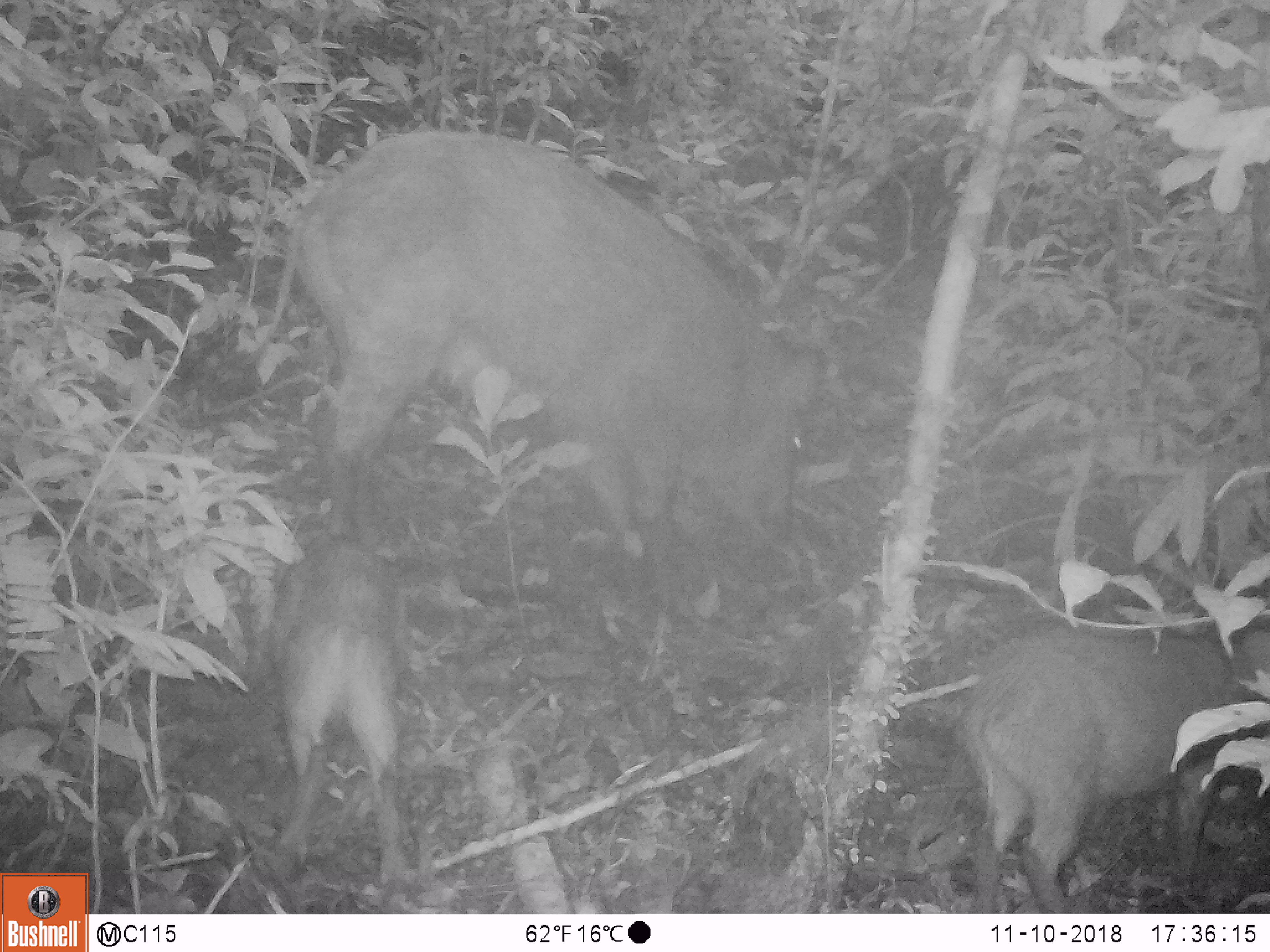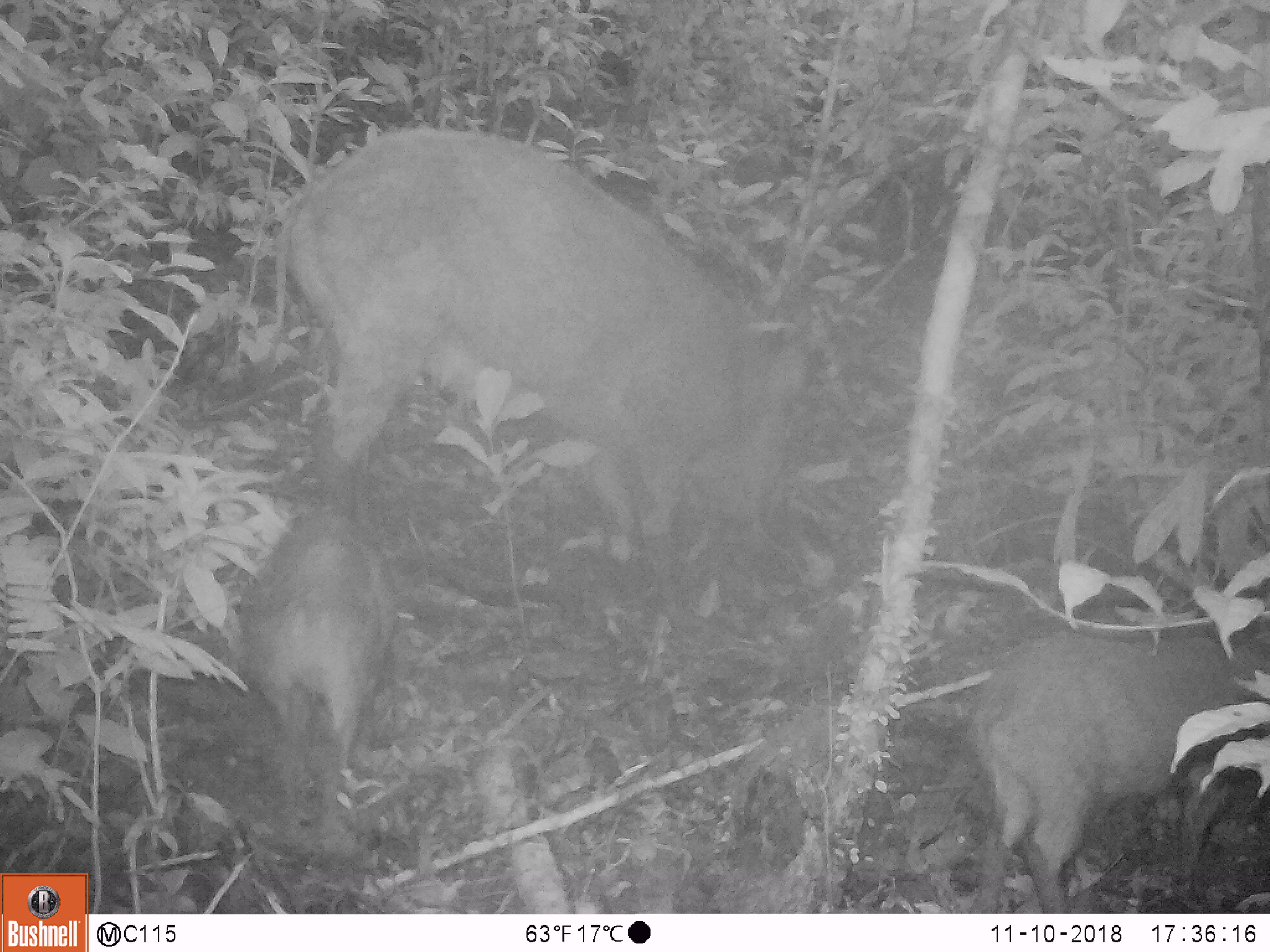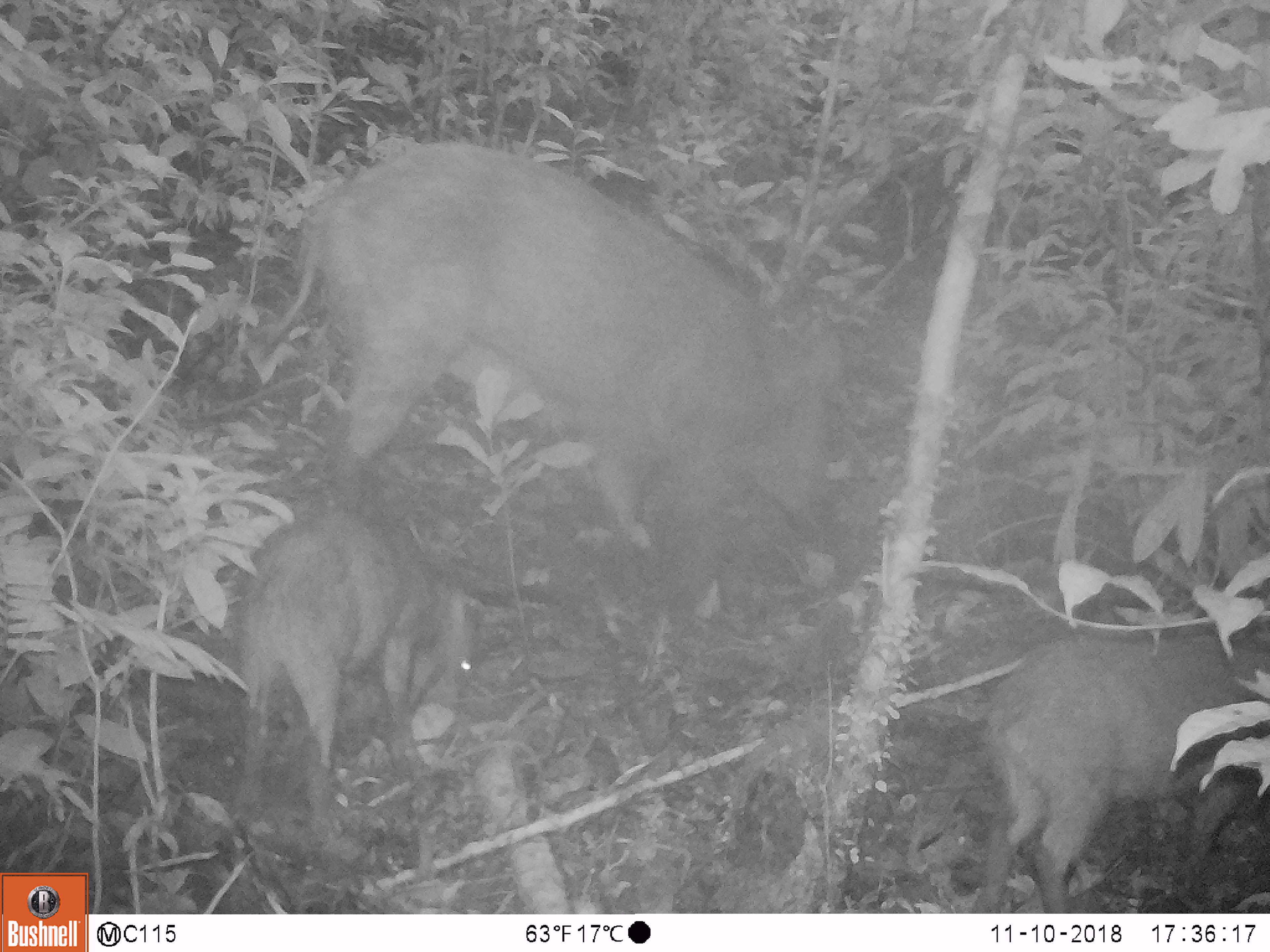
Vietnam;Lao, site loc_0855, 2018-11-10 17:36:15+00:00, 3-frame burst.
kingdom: Animalia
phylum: Chordata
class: Mammalia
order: Artiodactyla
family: Suidae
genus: Sus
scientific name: Sus scrofa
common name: eurasian wild pig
Eurasian wild pig (Sus scrofa). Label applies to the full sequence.